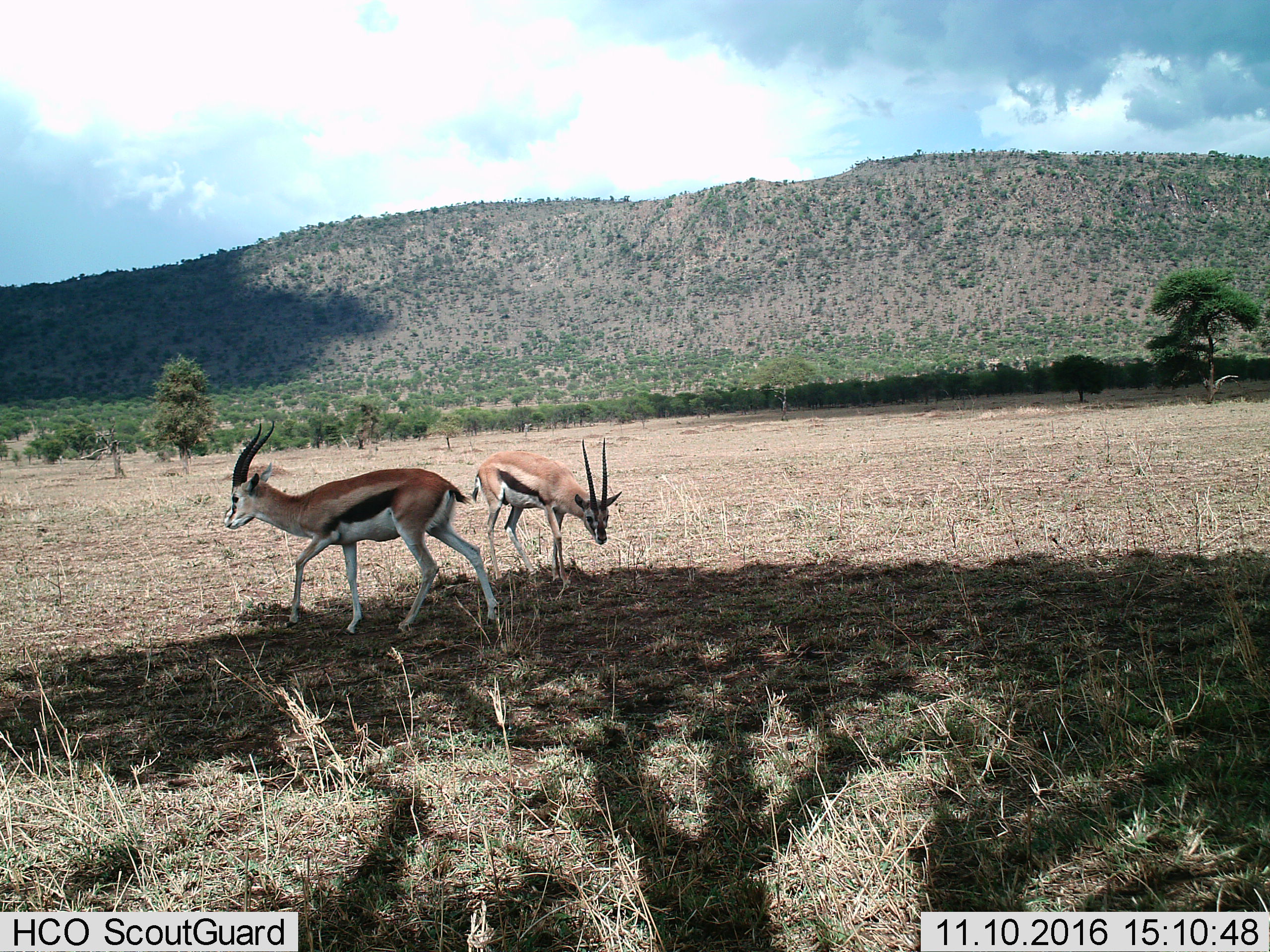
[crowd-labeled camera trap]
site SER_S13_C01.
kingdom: Animalia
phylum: Chordata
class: Mammalia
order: Artiodactyla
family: Bovidae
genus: Eudorcas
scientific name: Eudorcas thomsonii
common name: thomson's gazelle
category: gazellethomsons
Gazellethomsons (thomson's gazelle) (Eudorcas thomsonii), count 2. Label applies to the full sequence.